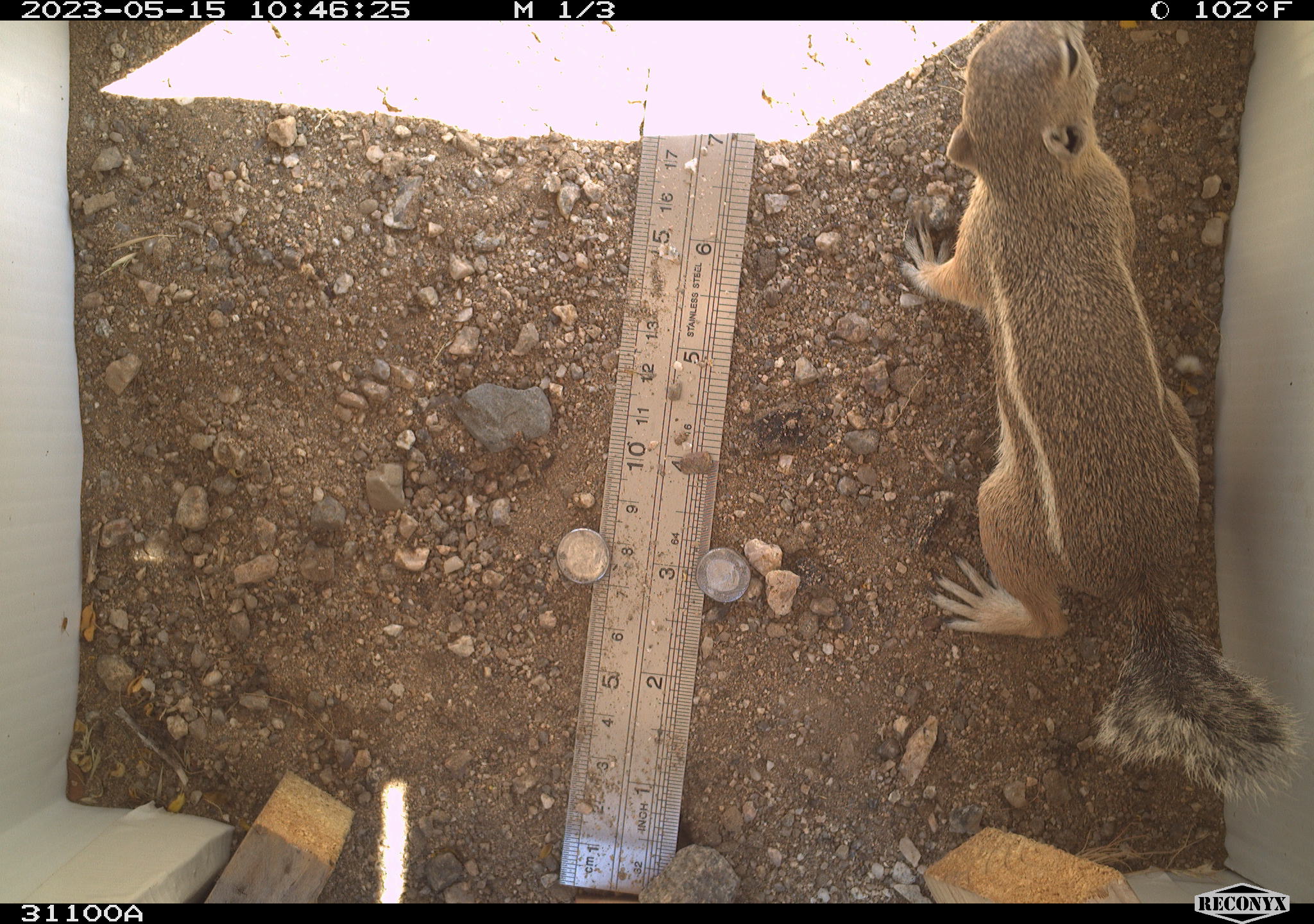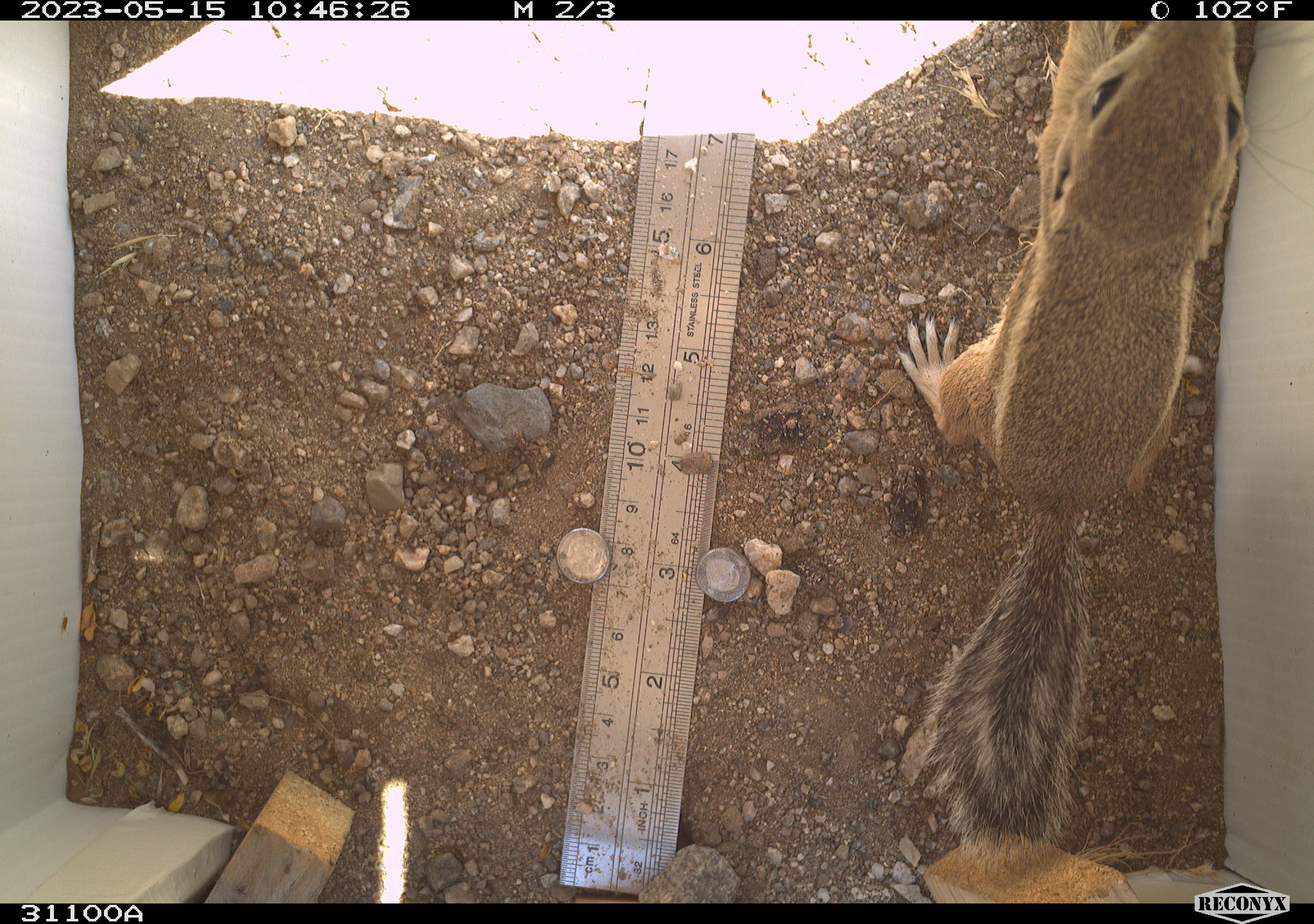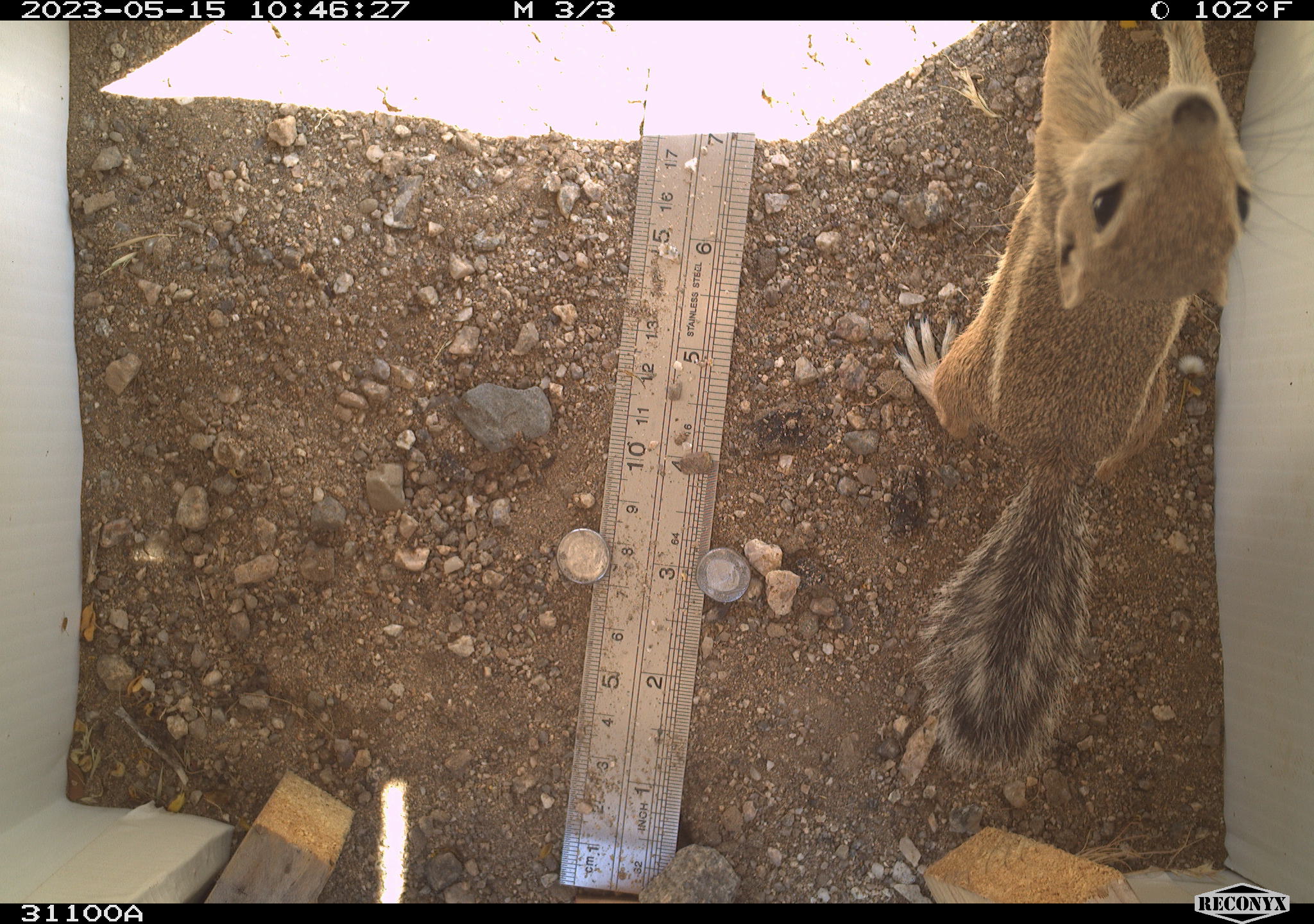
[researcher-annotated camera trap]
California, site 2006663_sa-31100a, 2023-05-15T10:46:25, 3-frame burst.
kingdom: Animalia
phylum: Chordata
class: Mammalia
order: Rodentia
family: Sciuridae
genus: Ammospermophilus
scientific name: Ammospermophilus leucurus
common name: white-tailed antelope squirrel